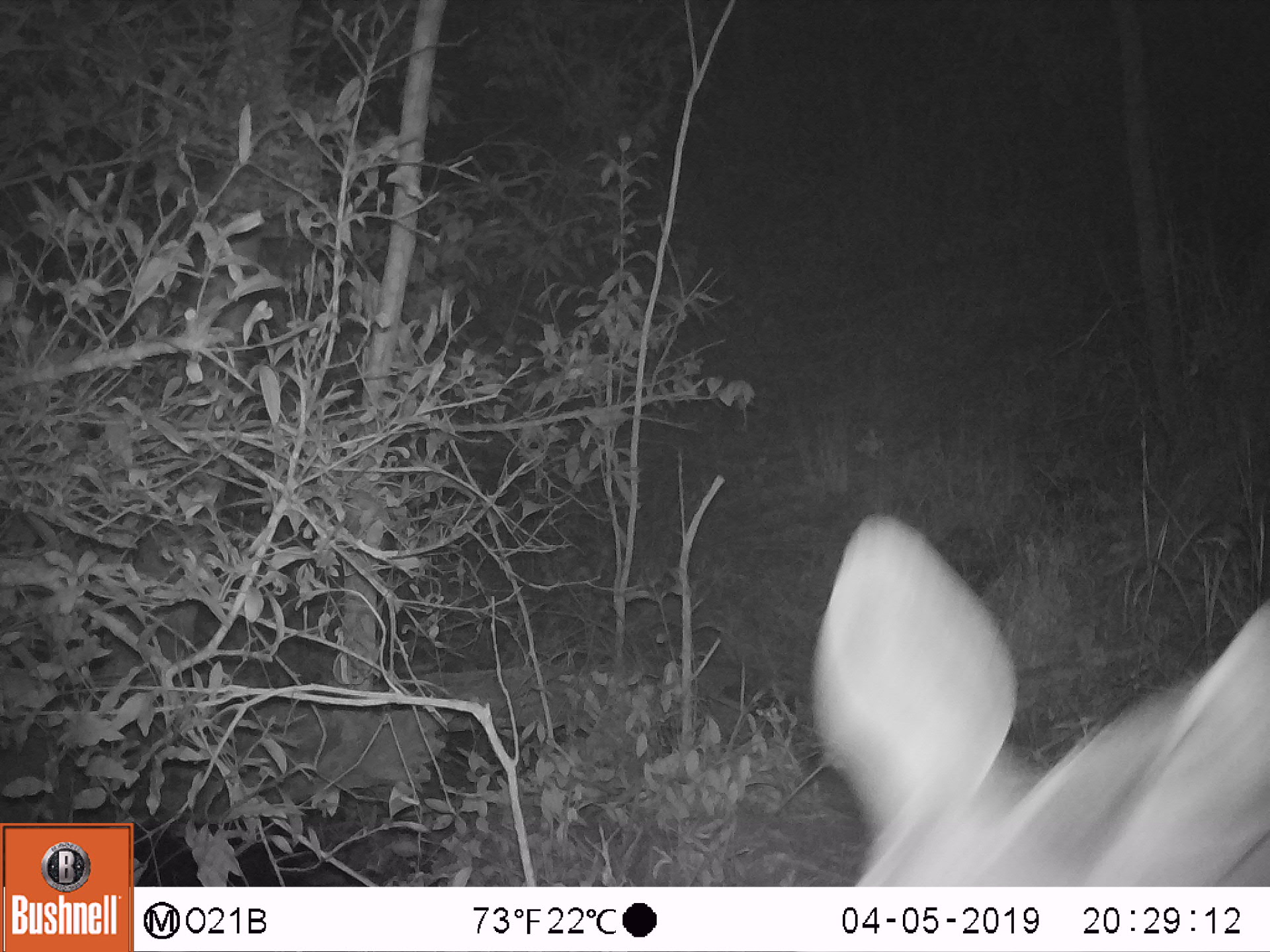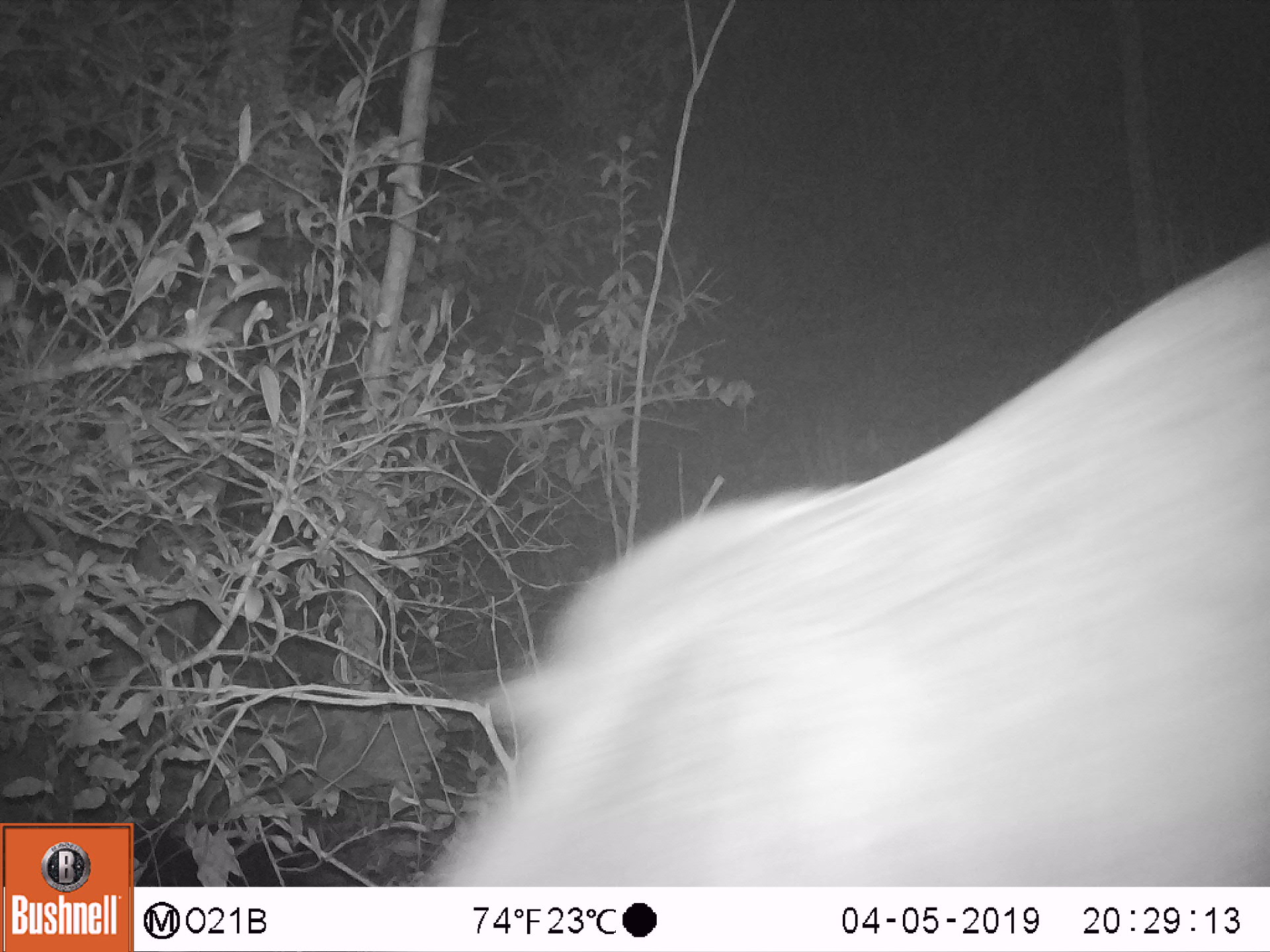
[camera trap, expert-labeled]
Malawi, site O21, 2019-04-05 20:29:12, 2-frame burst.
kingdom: Animalia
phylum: Chordata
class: Mammalia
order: Artiodactyla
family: Bovidae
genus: Tragelaphus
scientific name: Tragelaphus strepsiceros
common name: greater kudu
Greater kudu (Tragelaphus strepsiceros), count 1.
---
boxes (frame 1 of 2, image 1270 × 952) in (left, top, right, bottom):
greater kudu: (791, 510, 1266, 884)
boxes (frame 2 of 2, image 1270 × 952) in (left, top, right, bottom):
greater kudu: (405, 233, 1266, 885)